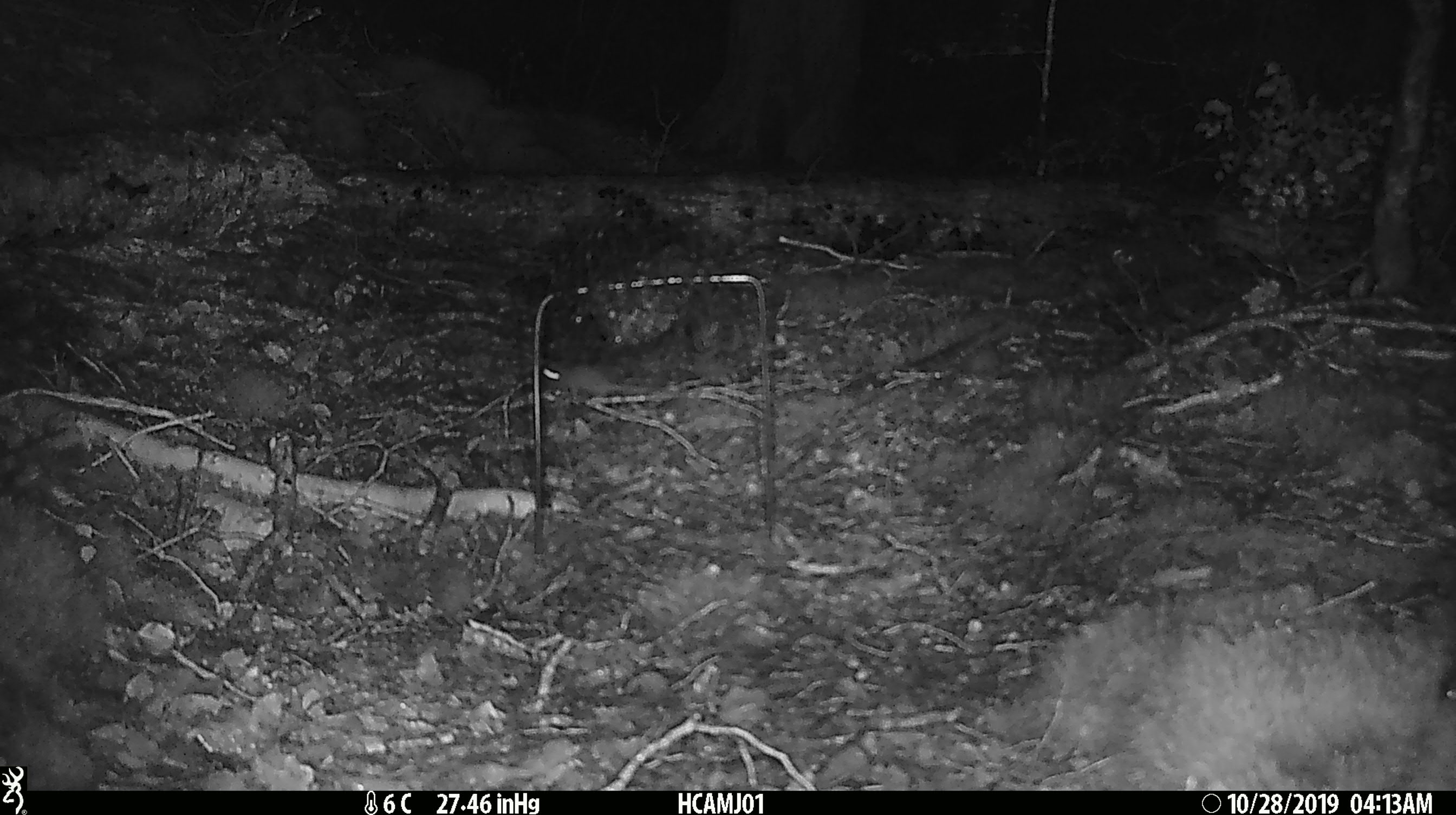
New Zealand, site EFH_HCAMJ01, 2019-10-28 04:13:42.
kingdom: Animalia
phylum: Chordata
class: Mammalia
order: Rodentia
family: Muridae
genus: Mus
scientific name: Mus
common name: mouse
Mouse (Mus).